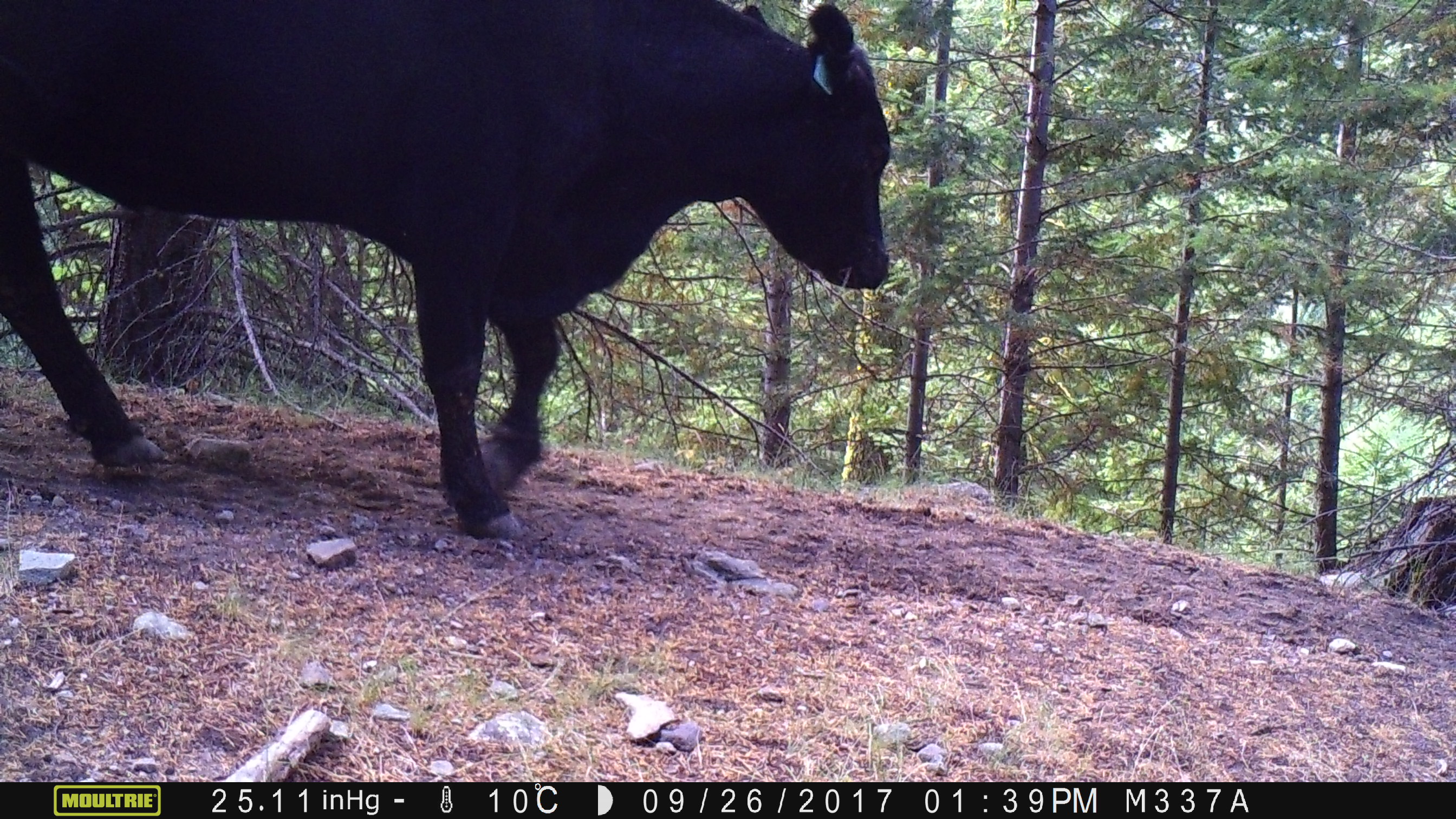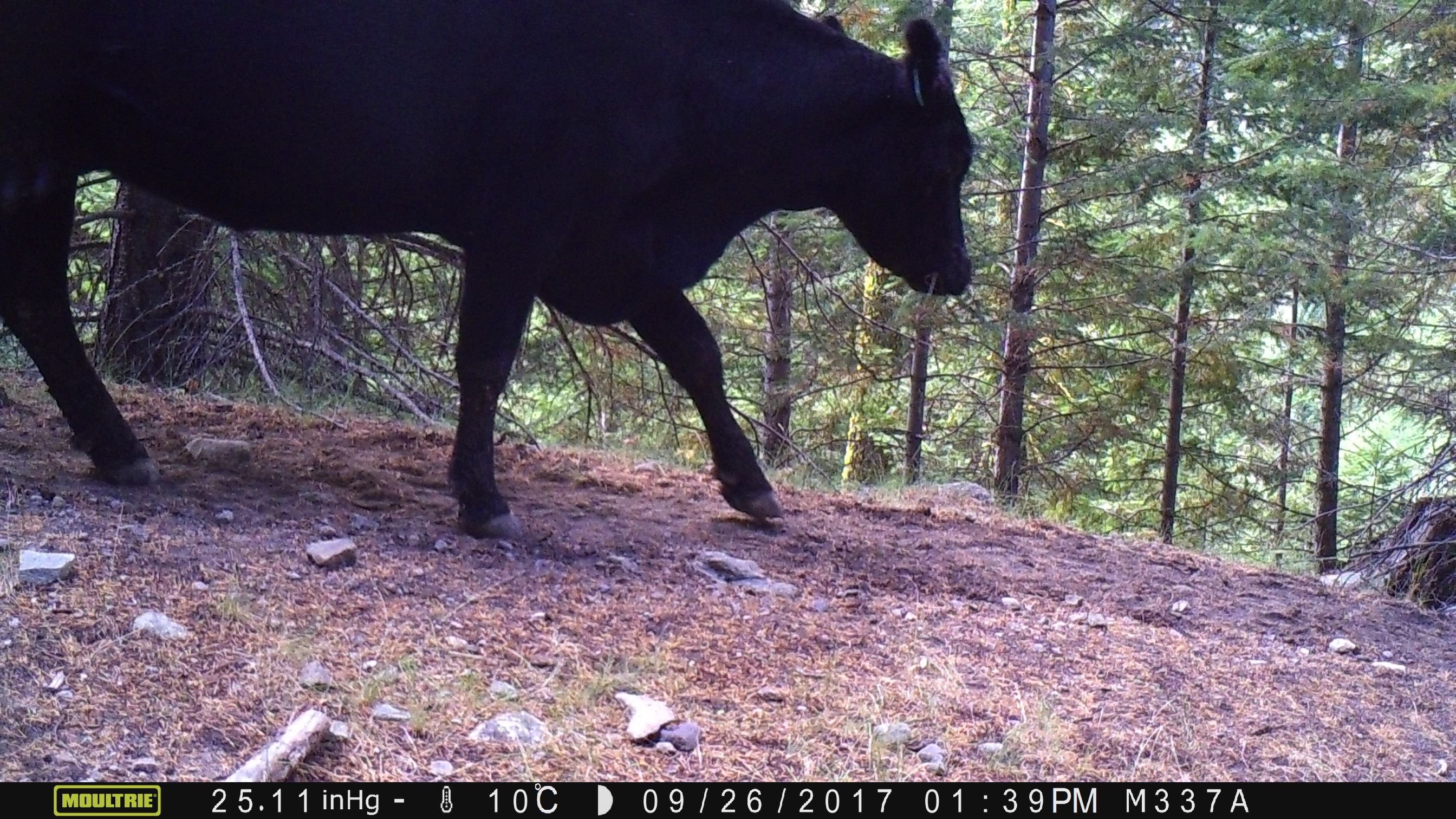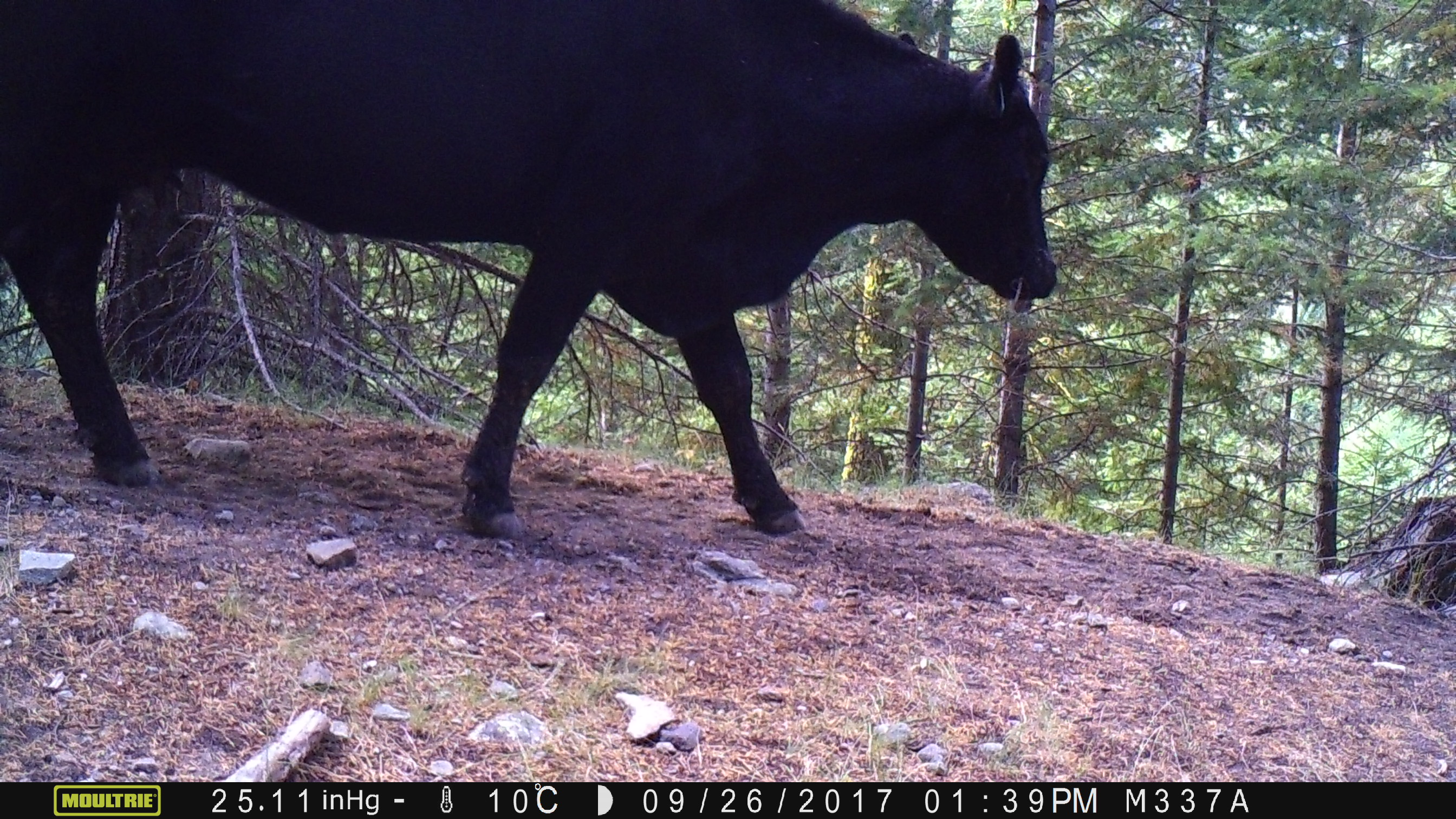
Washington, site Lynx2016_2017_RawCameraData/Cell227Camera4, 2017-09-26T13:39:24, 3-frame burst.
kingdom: Animalia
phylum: Chordata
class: Mammalia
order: Artiodactyla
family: Bovidae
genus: Bos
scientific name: Bos taurus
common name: domestic cattle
Domestic cattle (Bos taurus). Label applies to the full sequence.